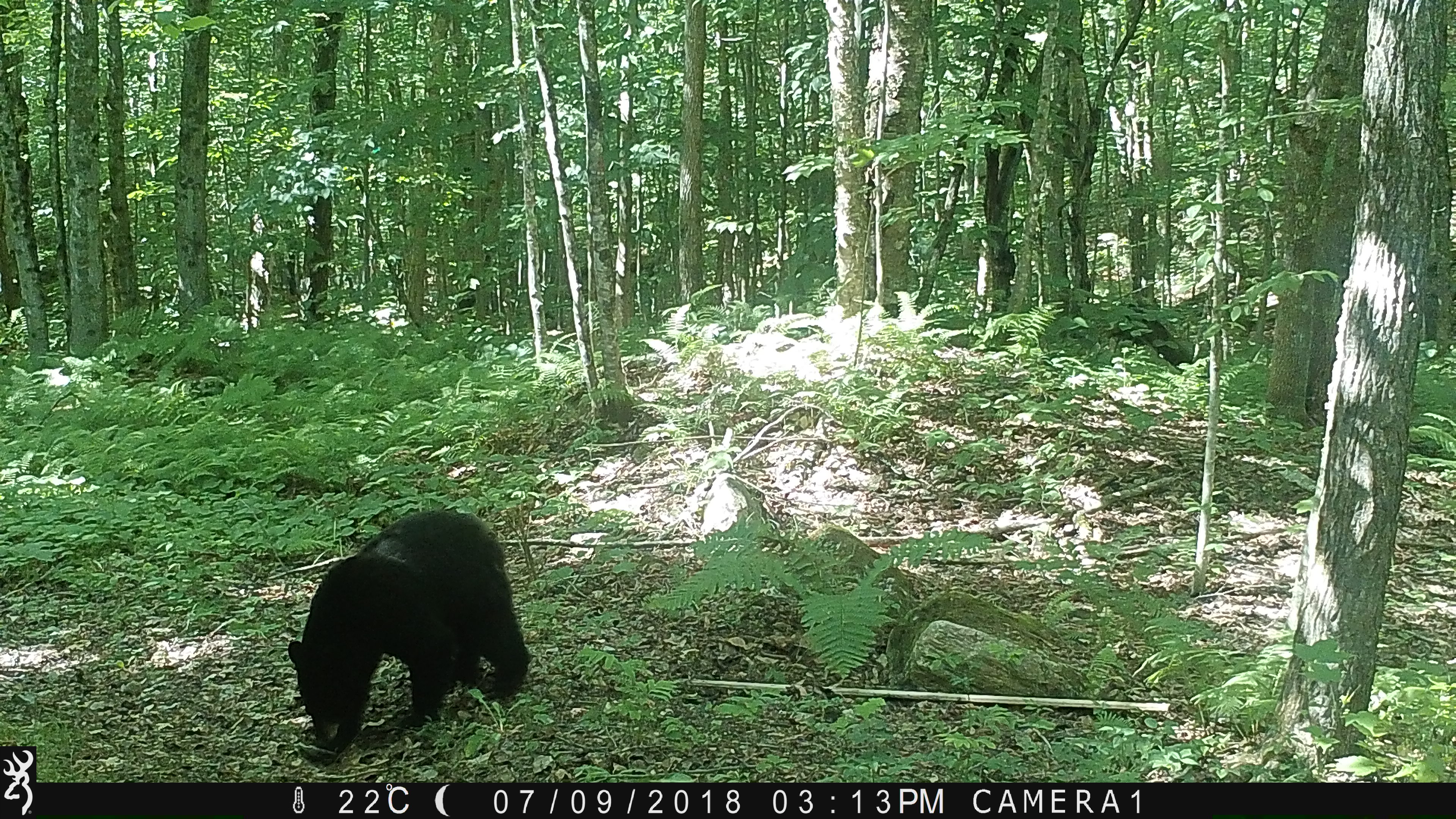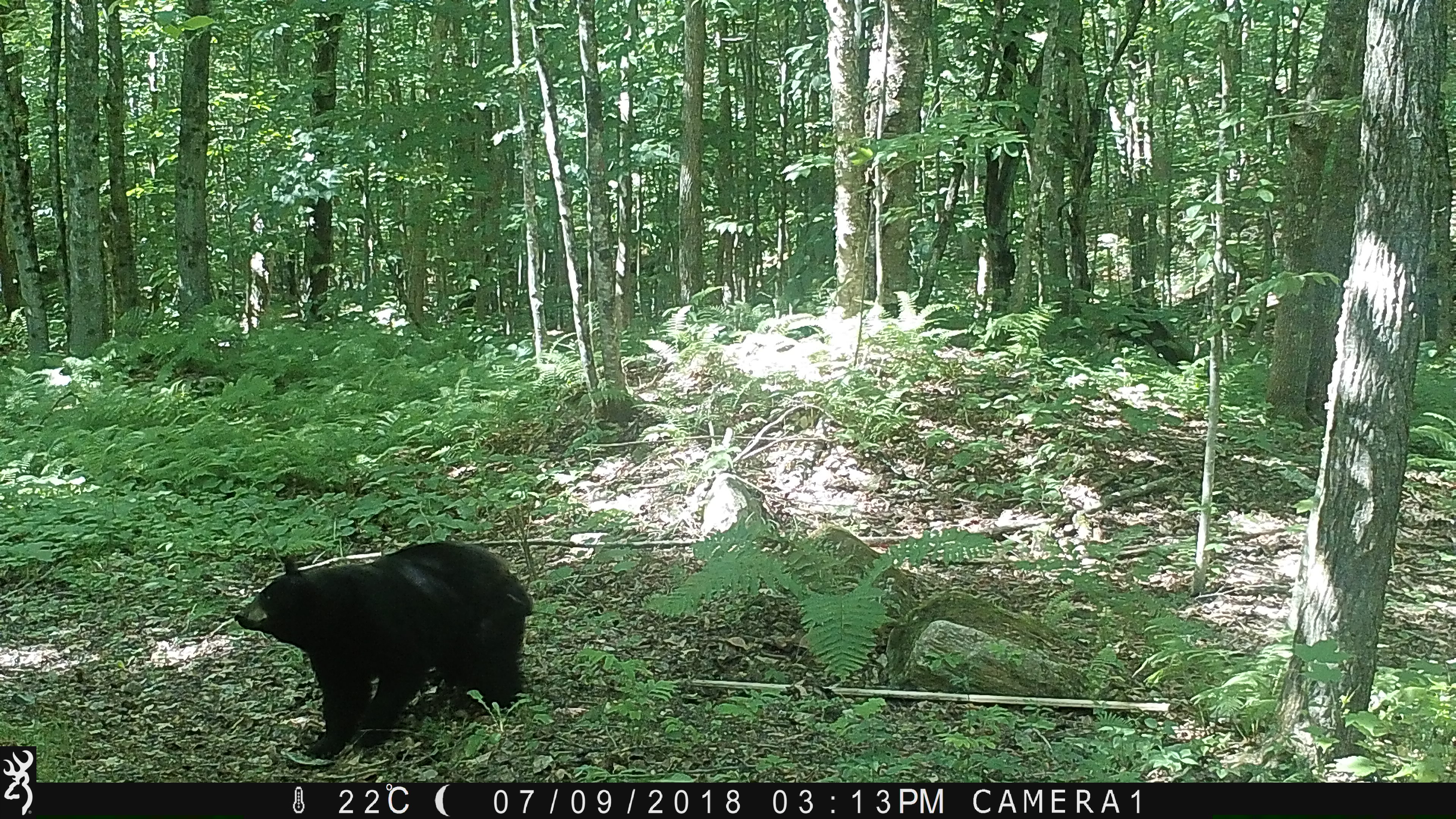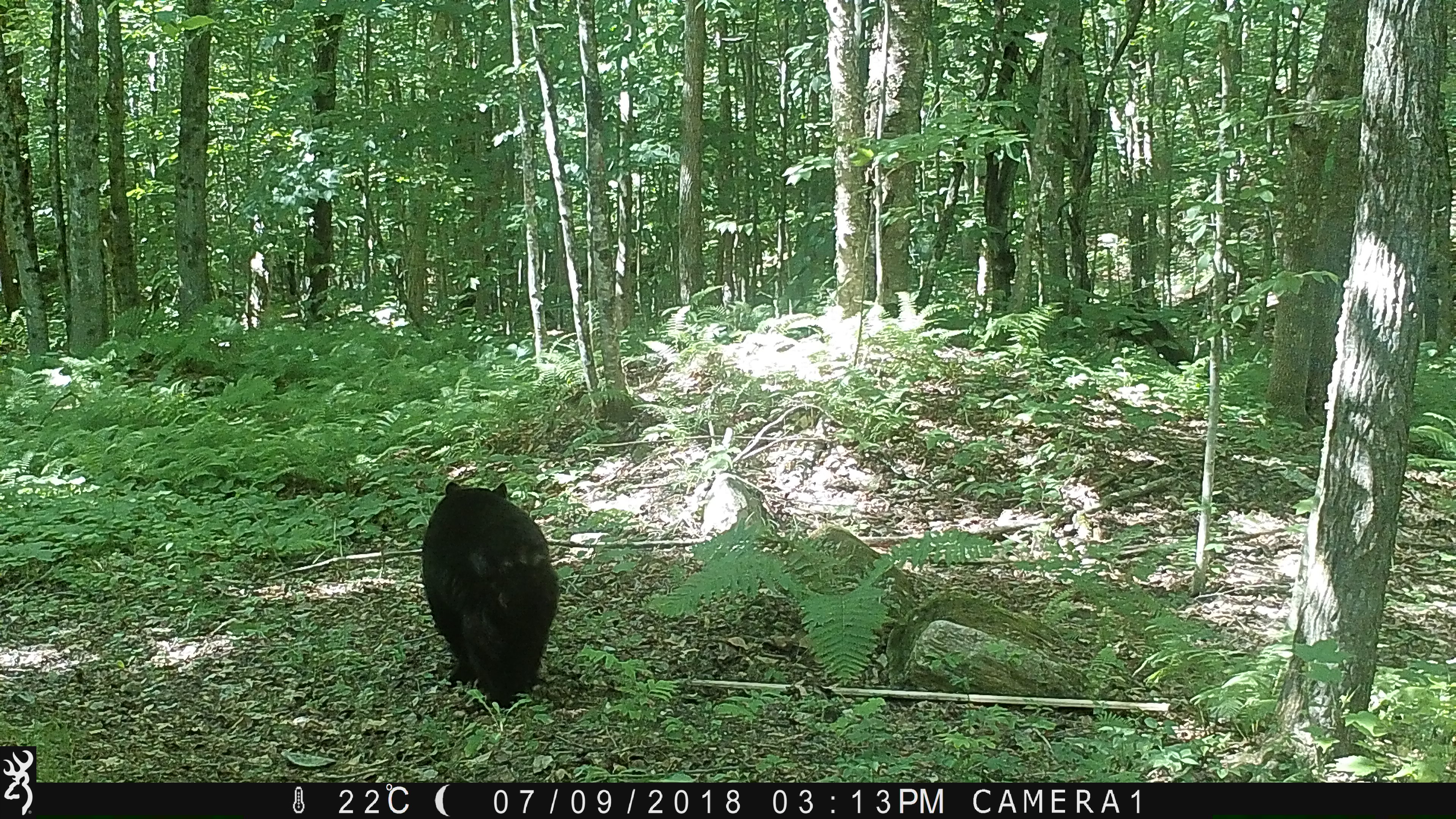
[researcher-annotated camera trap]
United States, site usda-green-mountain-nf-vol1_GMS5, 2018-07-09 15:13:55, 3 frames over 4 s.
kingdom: Animalia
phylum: Chordata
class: Mammalia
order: Carnivora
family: Ursidae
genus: Ursus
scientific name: Ursus americanus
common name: black bear